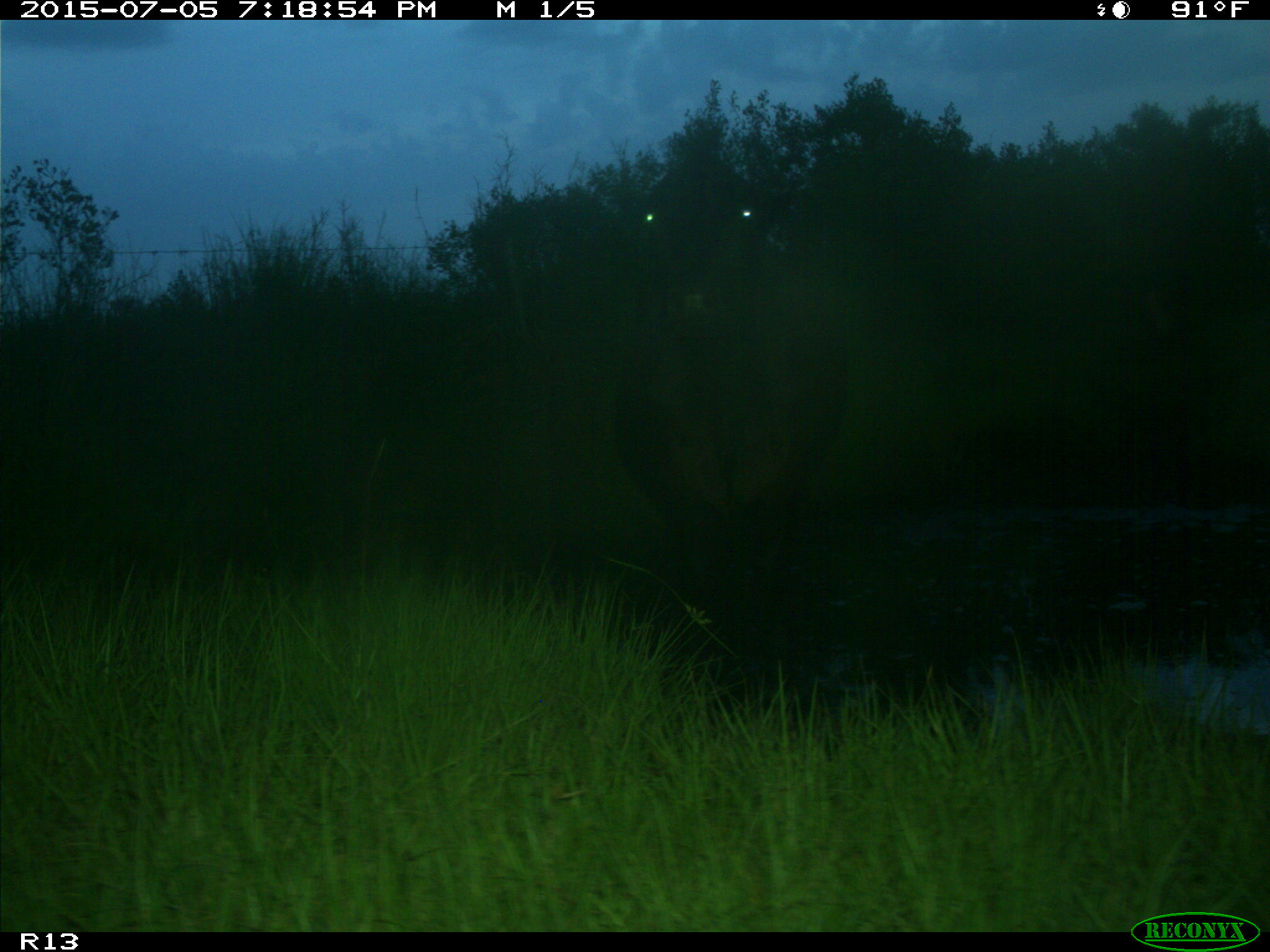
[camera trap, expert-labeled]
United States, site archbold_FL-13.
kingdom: Animalia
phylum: Chordata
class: Mammalia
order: Artiodactyla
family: Bovidae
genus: Bos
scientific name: Bos taurus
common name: domestic cow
Bos taurus (domestic cow).